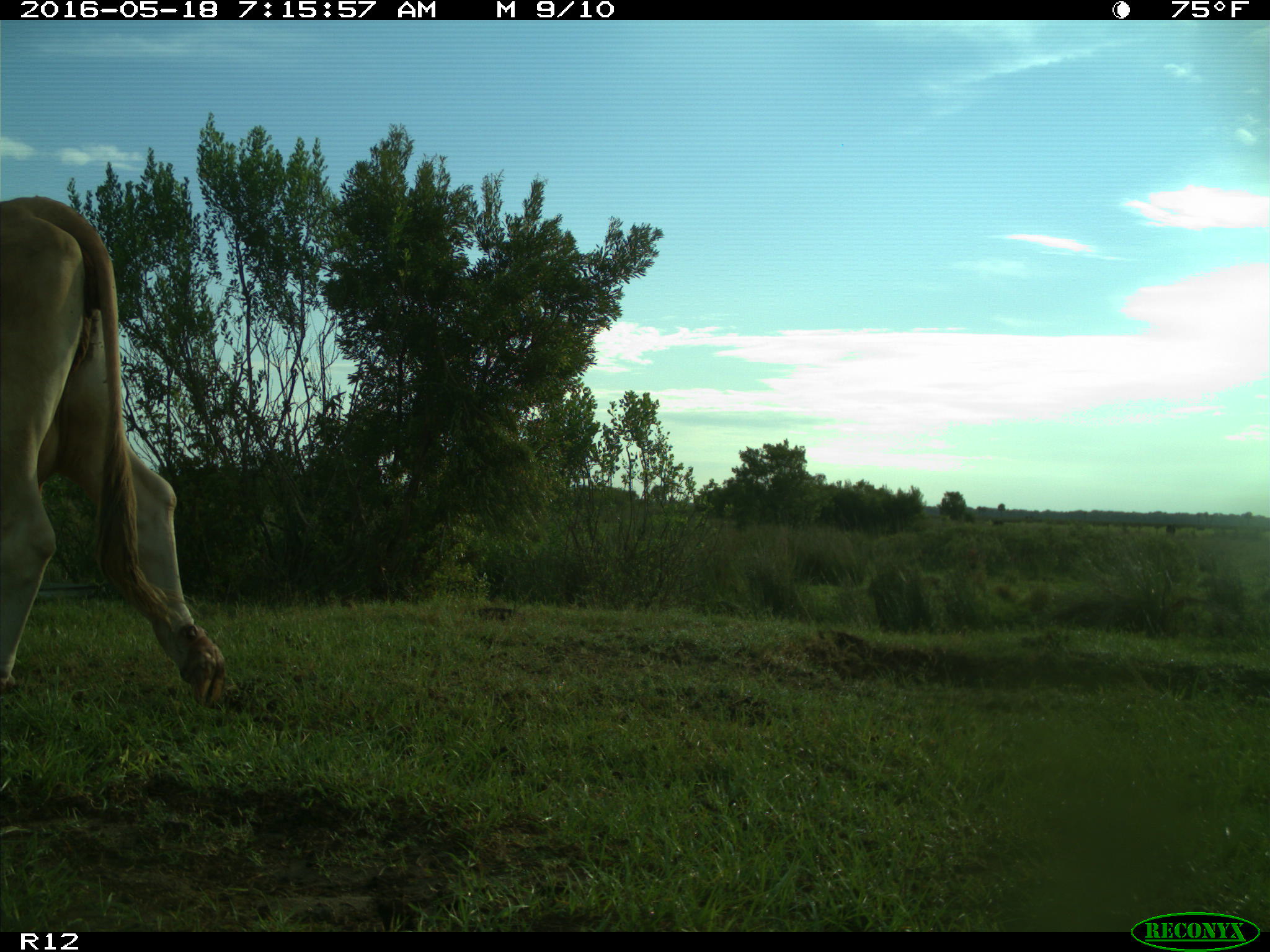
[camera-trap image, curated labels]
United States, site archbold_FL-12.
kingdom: Animalia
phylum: Chordata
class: Mammalia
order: Artiodactyla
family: Bovidae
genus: Bos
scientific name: Bos taurus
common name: domestic cow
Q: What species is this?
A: Bos taurus (domestic cow).